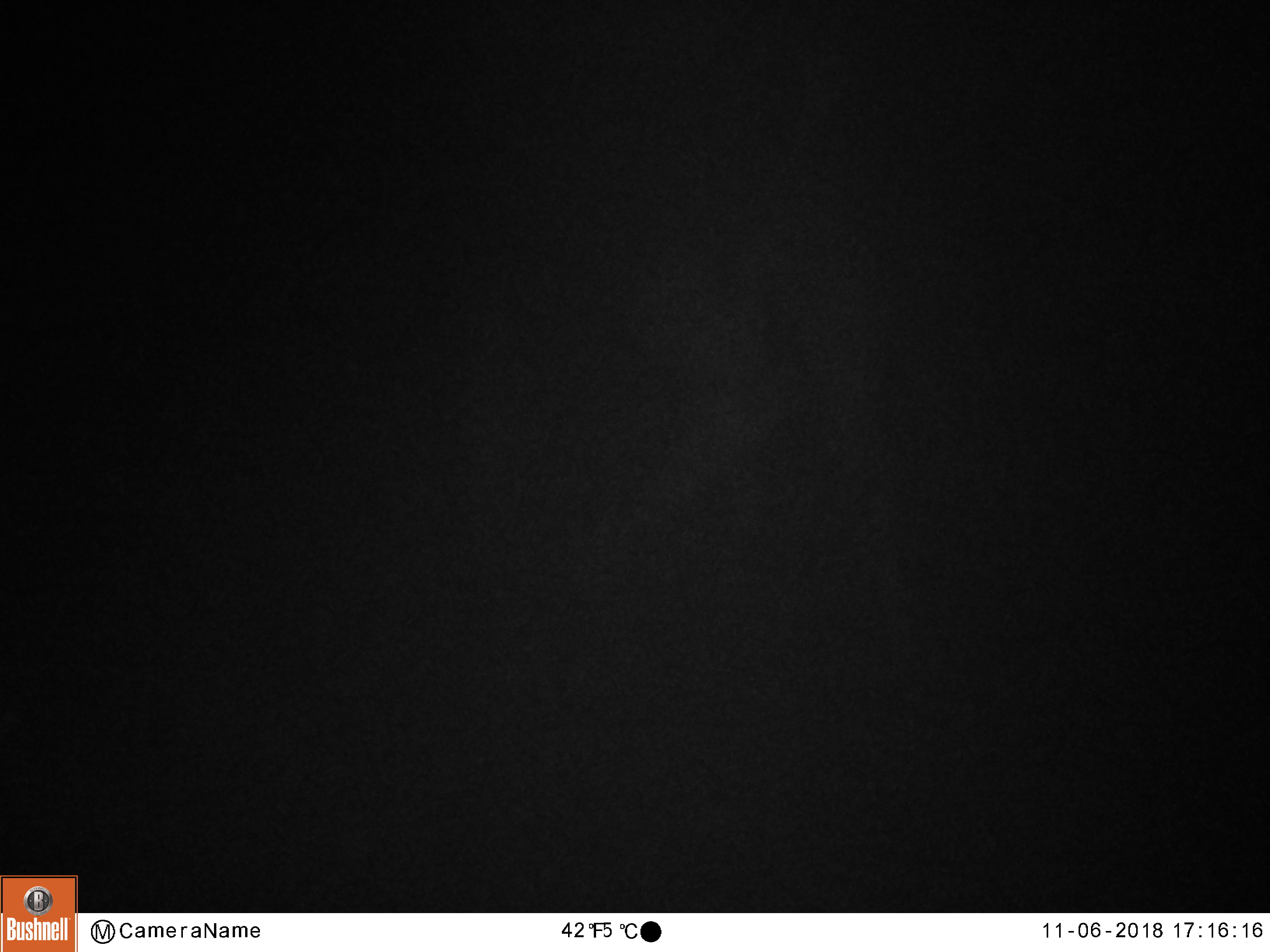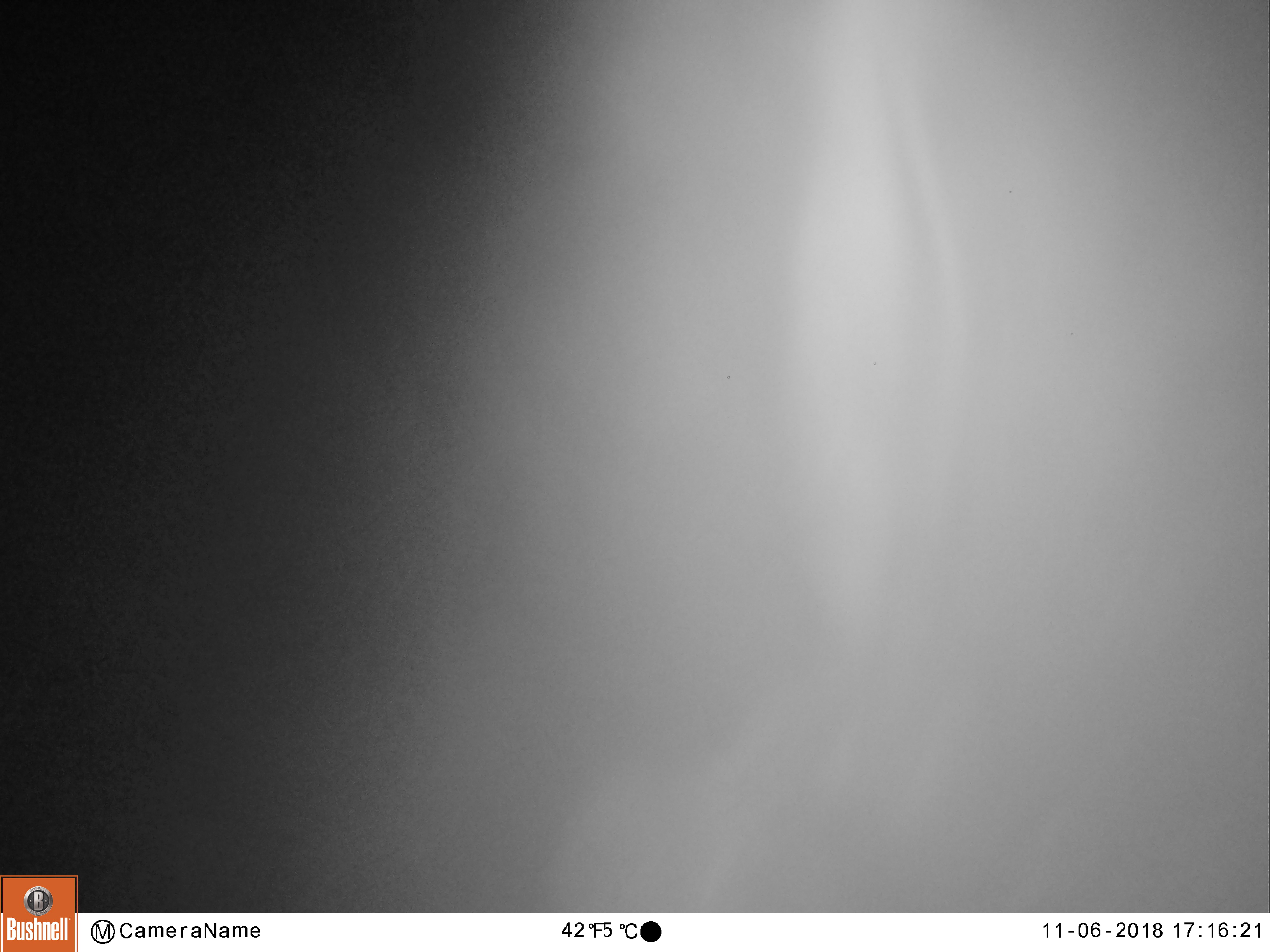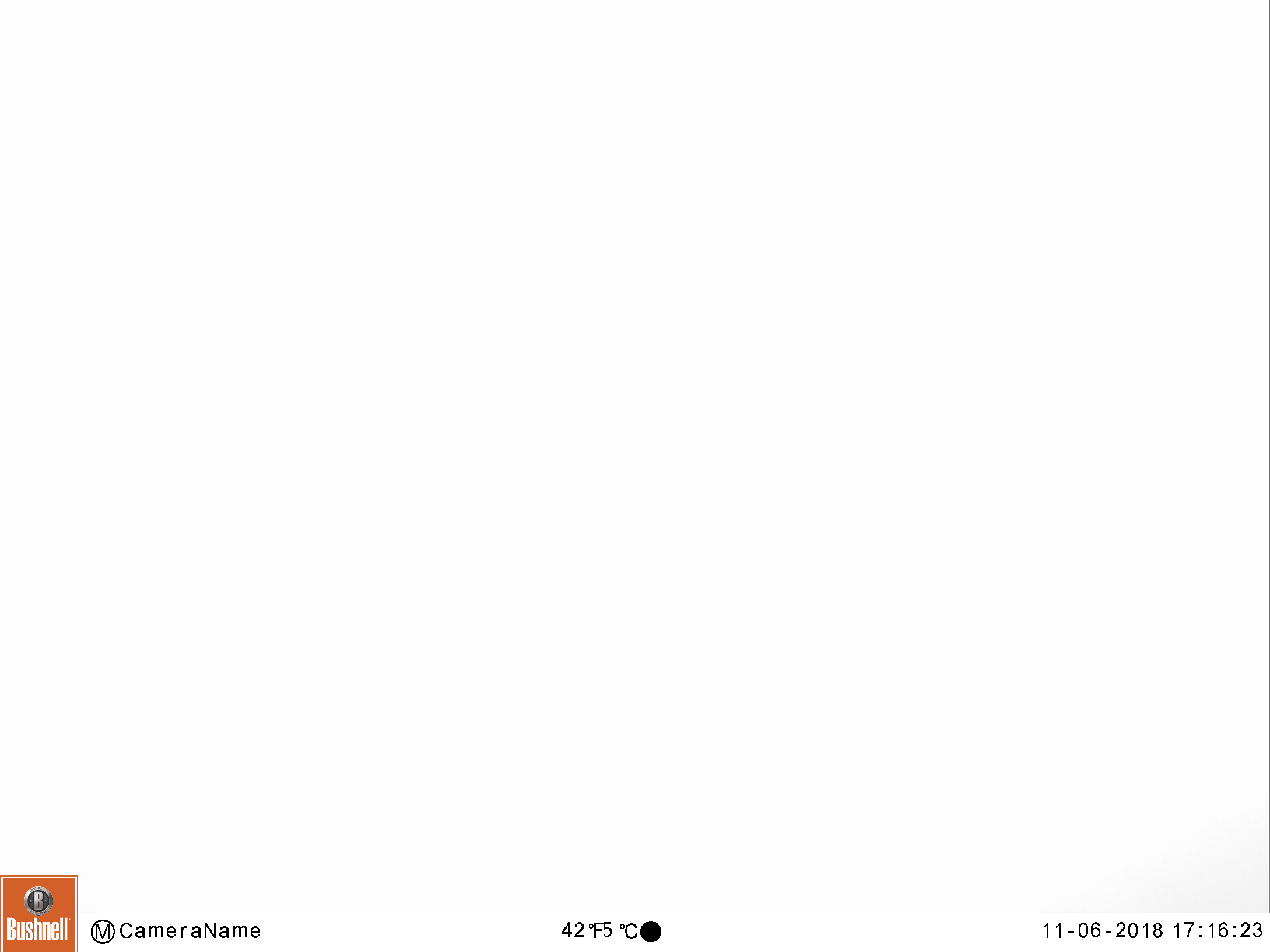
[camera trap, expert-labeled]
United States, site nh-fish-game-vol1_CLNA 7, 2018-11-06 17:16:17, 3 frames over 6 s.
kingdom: Animalia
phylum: Chordata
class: Mammalia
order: Artiodactyla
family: Cervidae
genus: Alces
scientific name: Alces alces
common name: moose